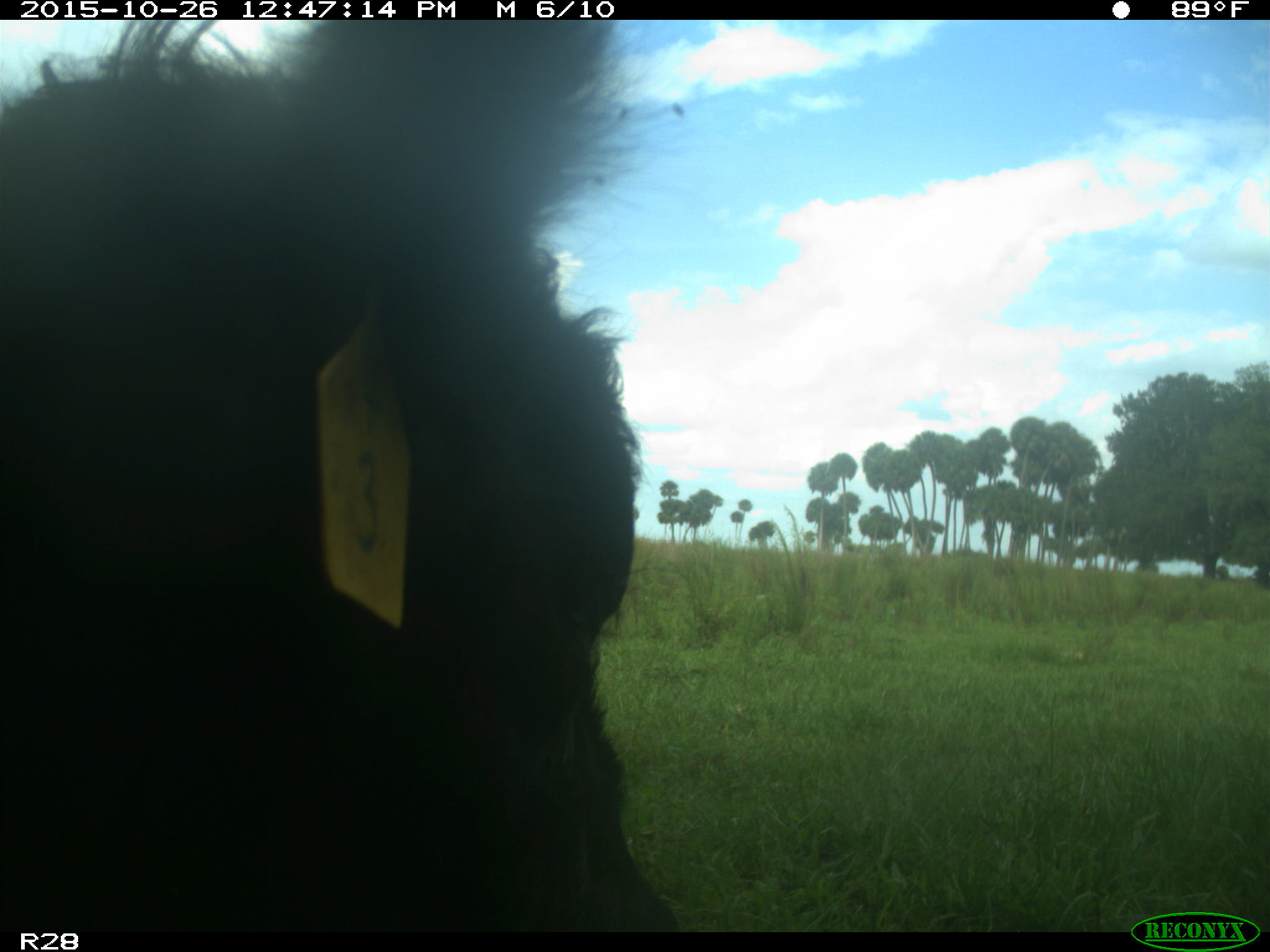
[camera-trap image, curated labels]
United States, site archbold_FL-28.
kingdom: Animalia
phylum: Chordata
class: Mammalia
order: Artiodactyla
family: Bovidae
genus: Bos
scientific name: Bos taurus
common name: domestic cow